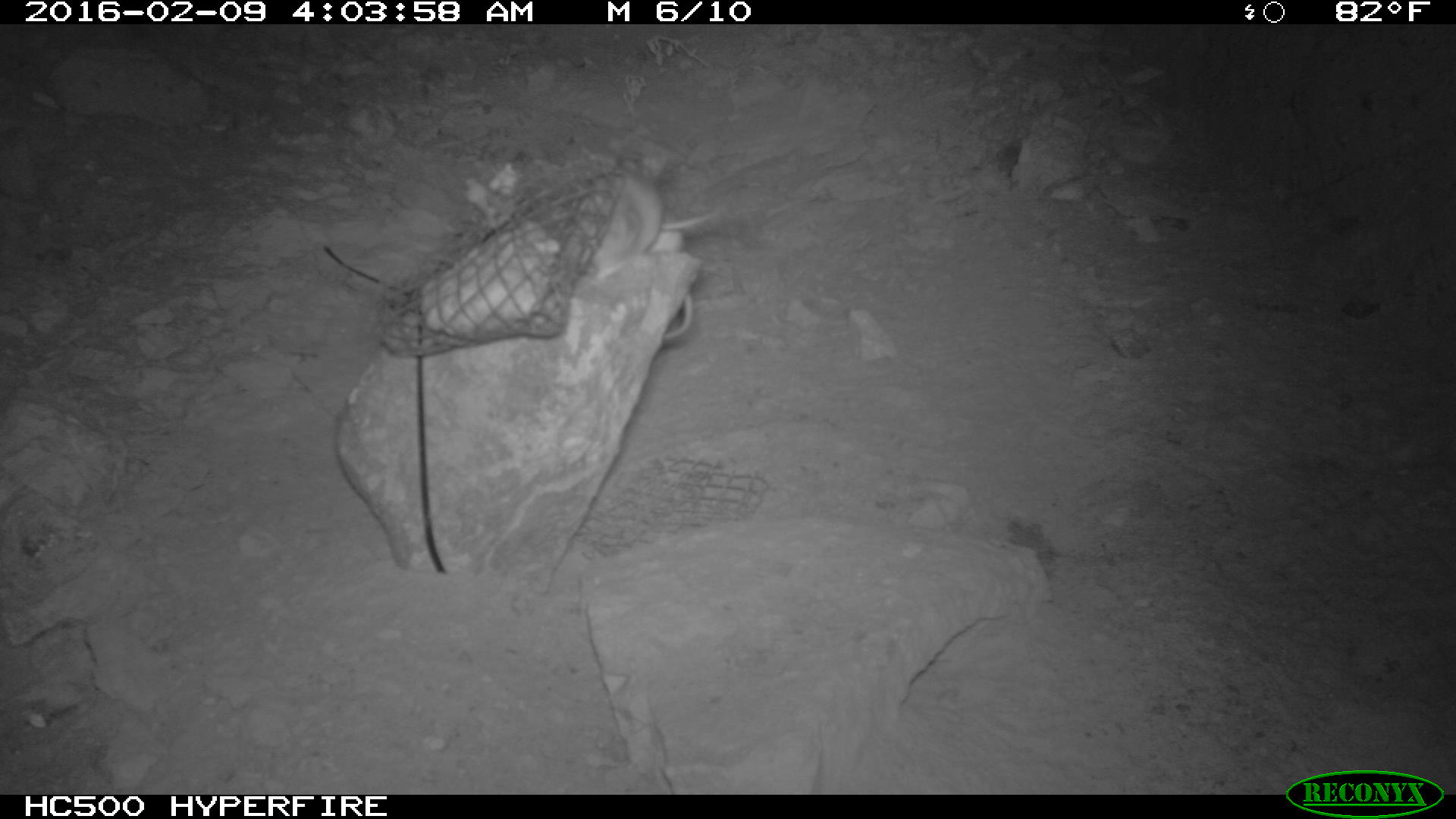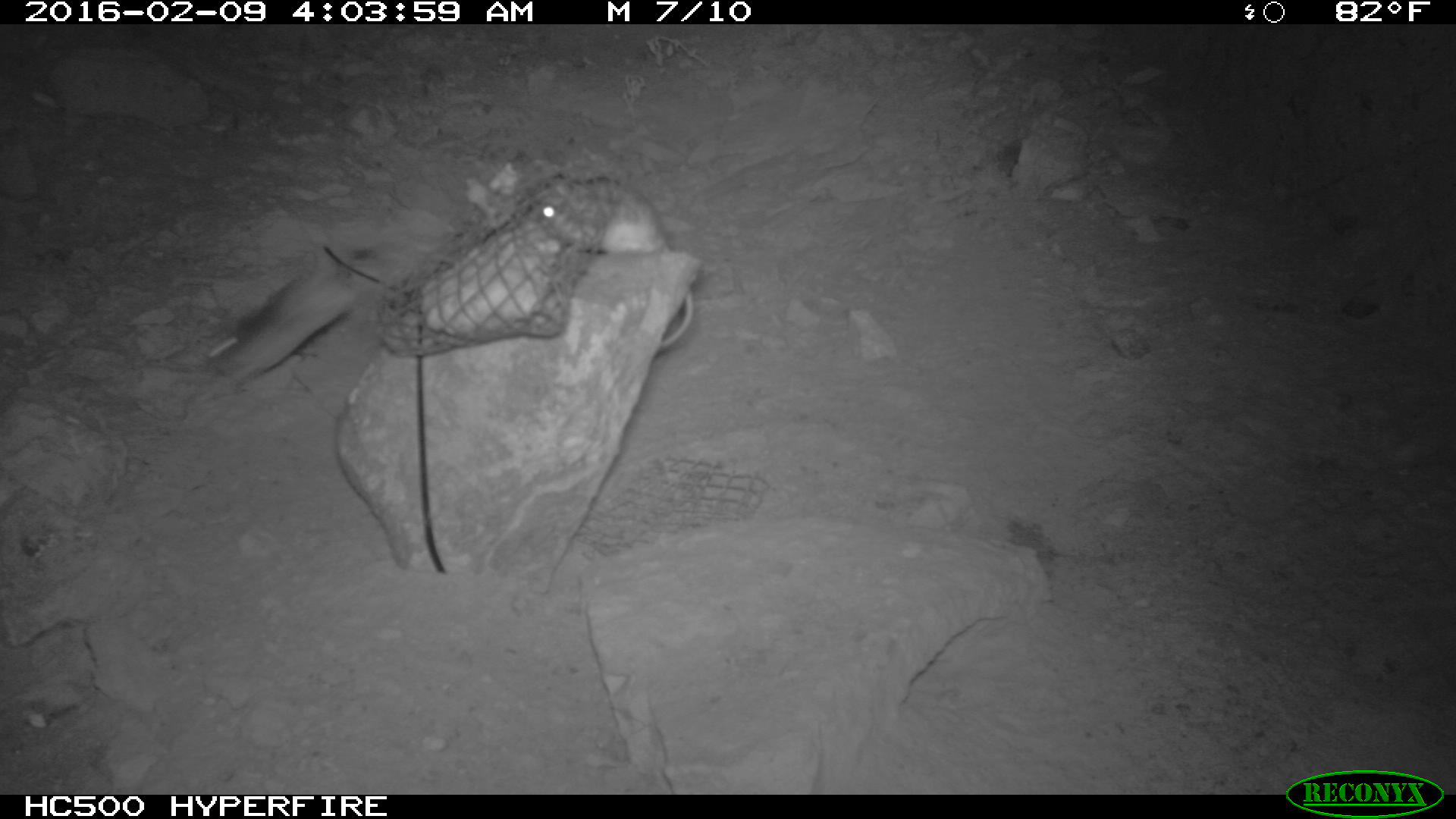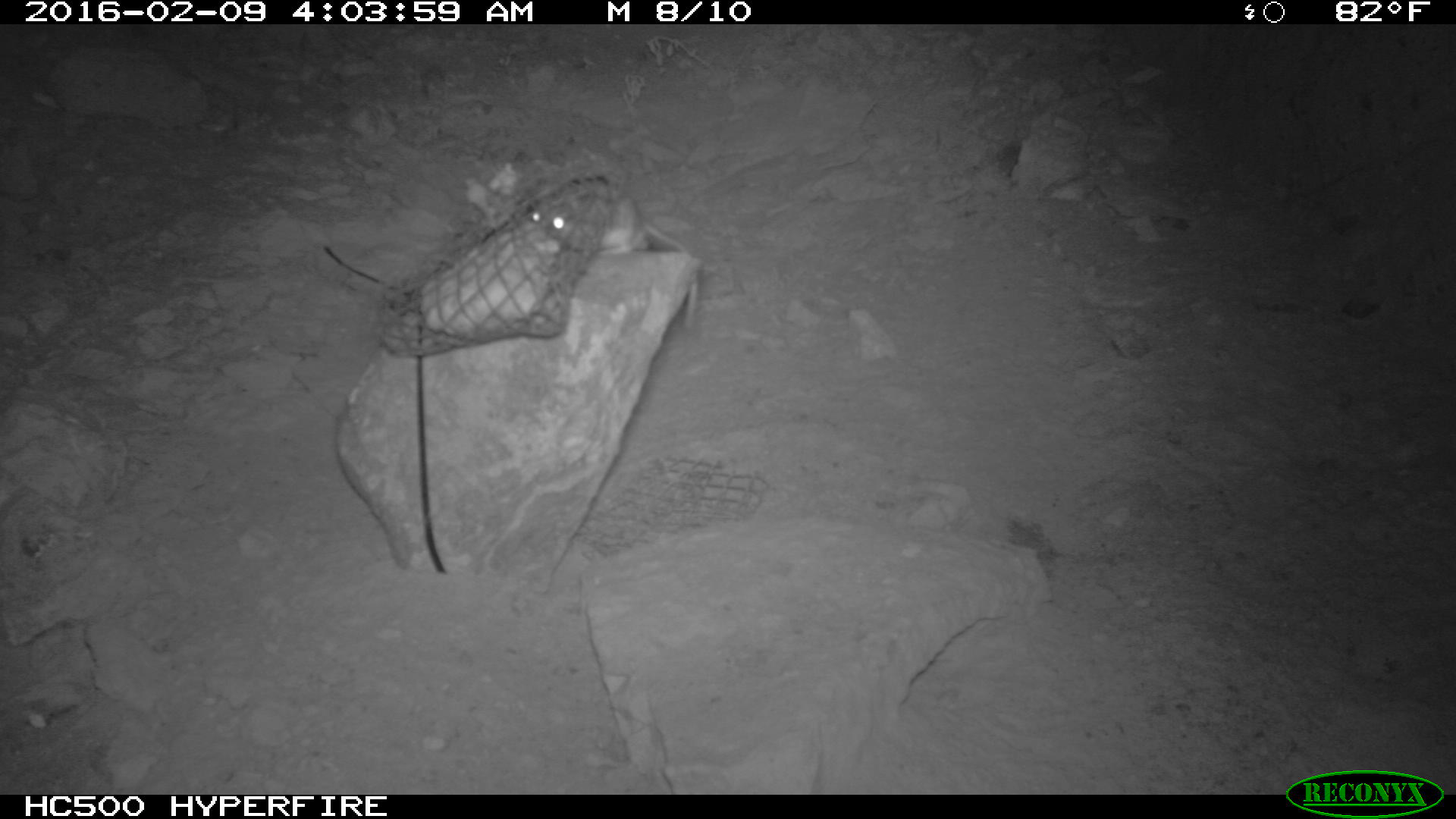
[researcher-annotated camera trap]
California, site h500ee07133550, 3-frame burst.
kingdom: Animalia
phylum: Chordata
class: Mammalia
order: Rodentia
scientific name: Rodentia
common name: rodent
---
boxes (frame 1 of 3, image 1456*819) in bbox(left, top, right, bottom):
rodent: bbox(588, 173, 719, 339)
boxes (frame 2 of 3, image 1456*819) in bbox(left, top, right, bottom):
rodent: bbox(533, 177, 697, 352); bbox(207, 246, 373, 388)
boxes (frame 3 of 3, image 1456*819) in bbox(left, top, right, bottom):
rodent: bbox(529, 173, 702, 332)